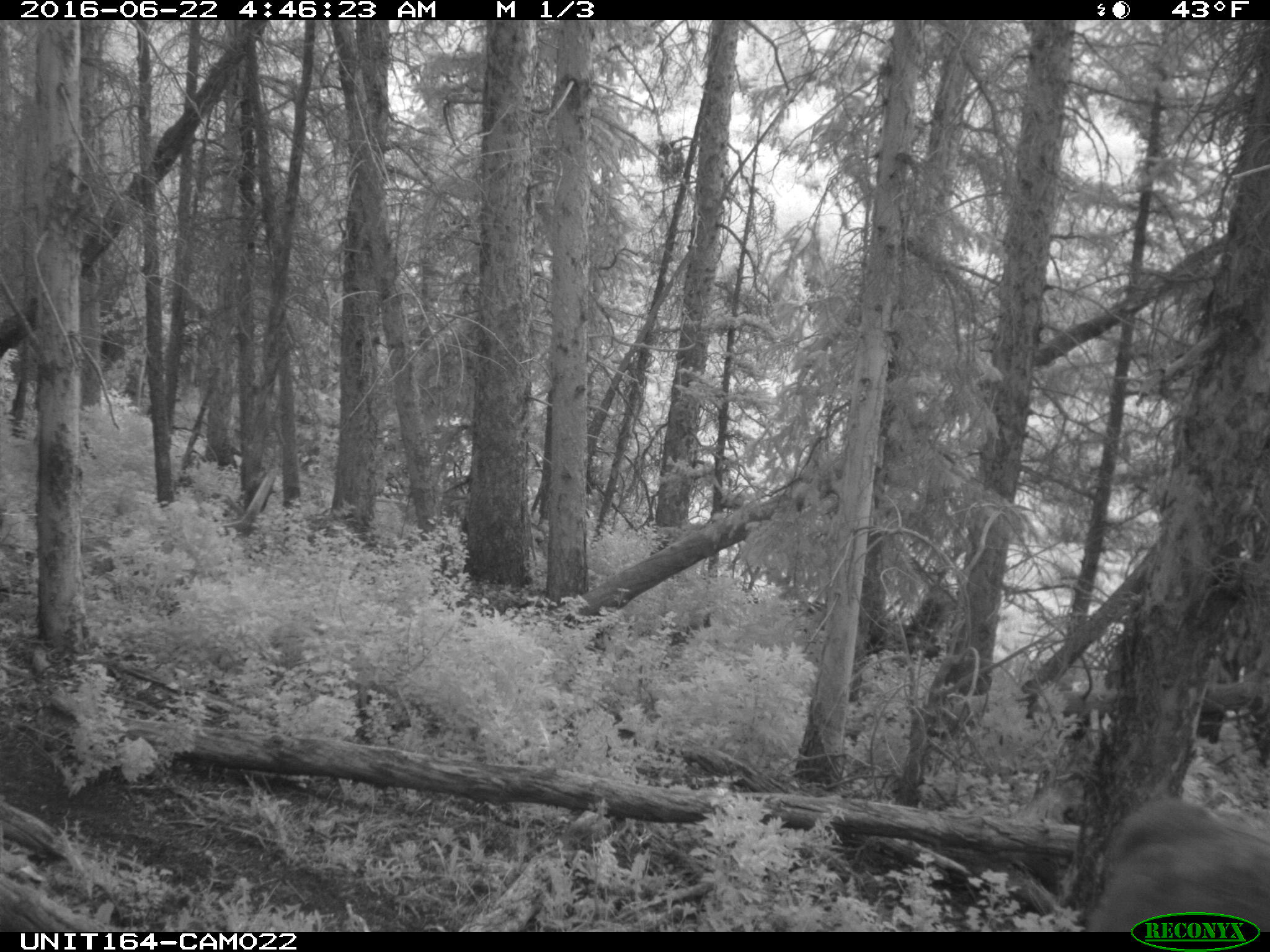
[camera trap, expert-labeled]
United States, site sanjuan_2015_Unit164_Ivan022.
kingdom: Animalia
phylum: Chordata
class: Mammalia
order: Artiodactyla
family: Bovidae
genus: Bos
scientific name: Bos taurus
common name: domestic cow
Bos taurus (domestic cow).